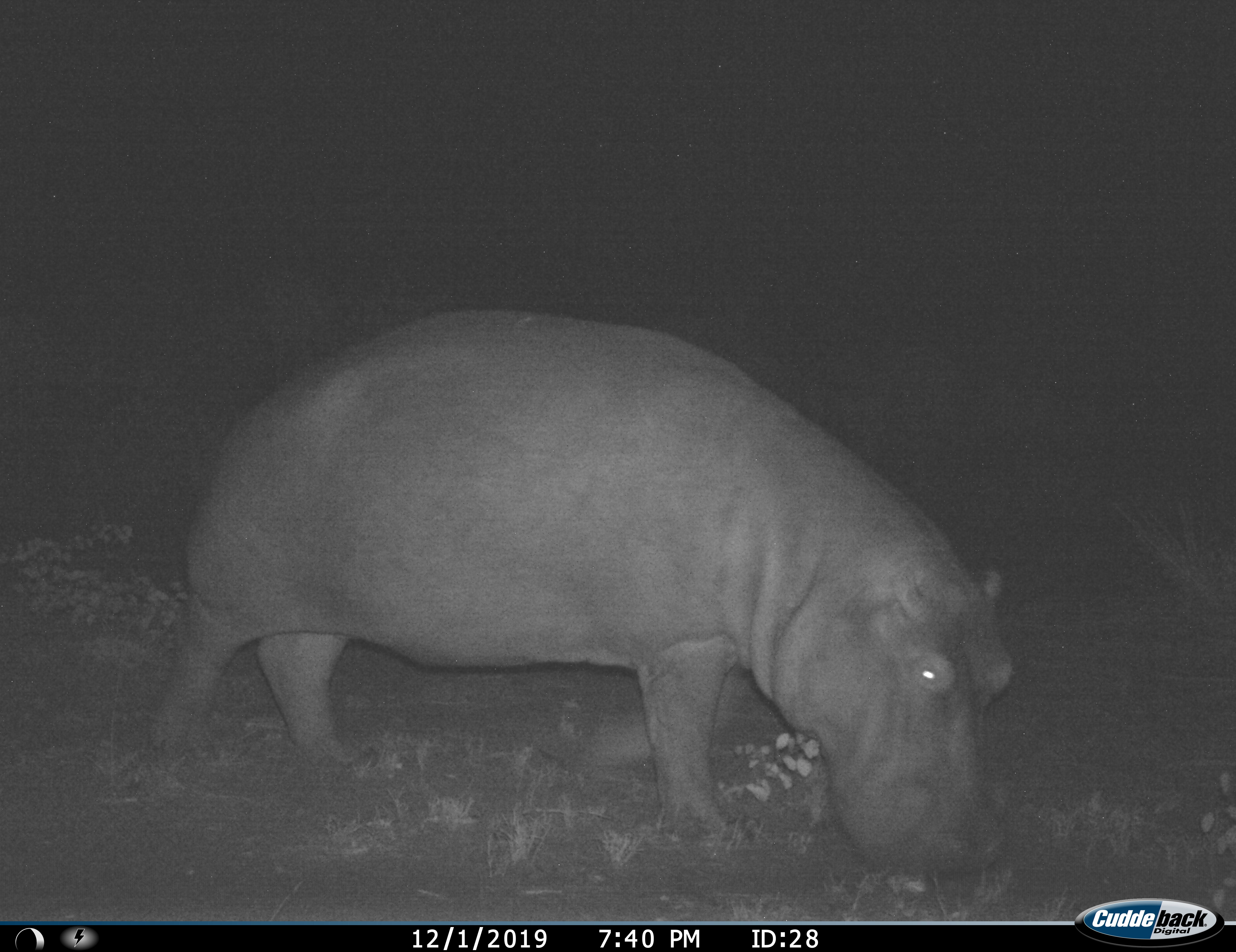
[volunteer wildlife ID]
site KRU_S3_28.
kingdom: Animalia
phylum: Chordata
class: Mammalia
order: Artiodactyla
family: Hippopotamidae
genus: Hippopotamus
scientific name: Hippopotamus amphibius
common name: hippopotamus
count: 1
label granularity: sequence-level